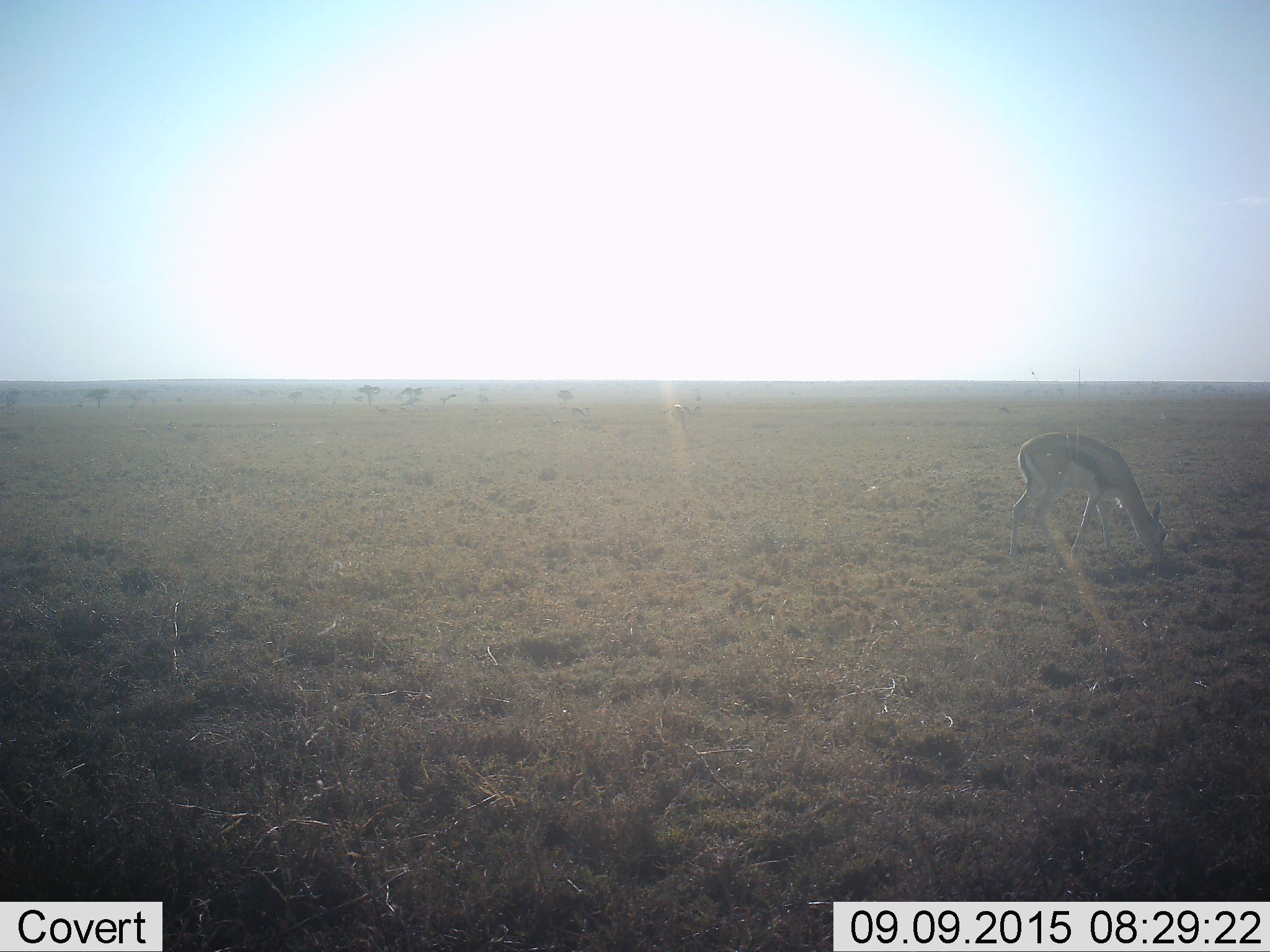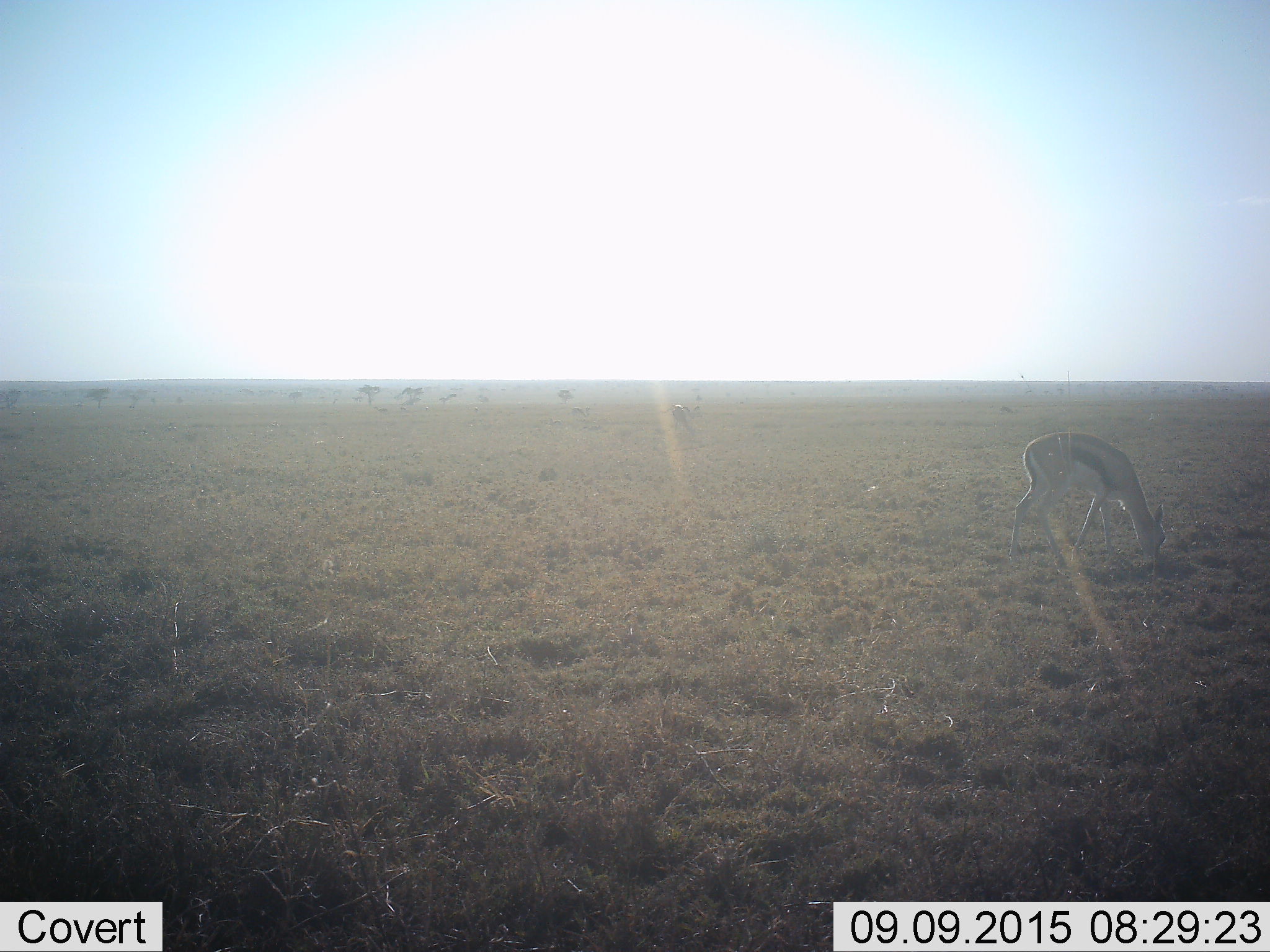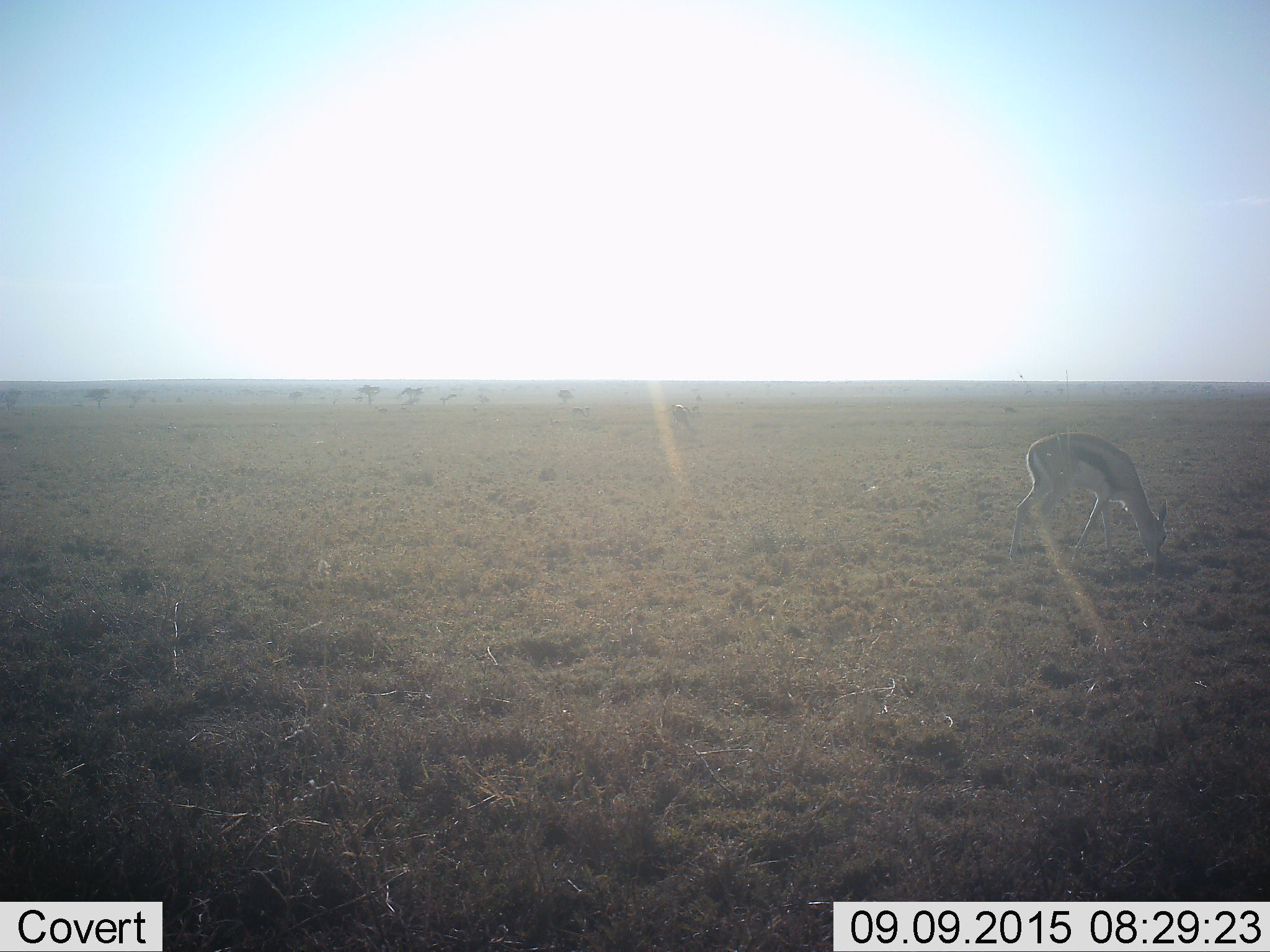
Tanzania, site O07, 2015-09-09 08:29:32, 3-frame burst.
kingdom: Animalia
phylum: Chordata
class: Mammalia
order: Artiodactyla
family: Bovidae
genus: Eudorcas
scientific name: Eudorcas thomsonii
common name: thomson's gazelle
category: gazellethomsons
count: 3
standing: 38%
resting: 12%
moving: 0%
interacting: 0%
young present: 12%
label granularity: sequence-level